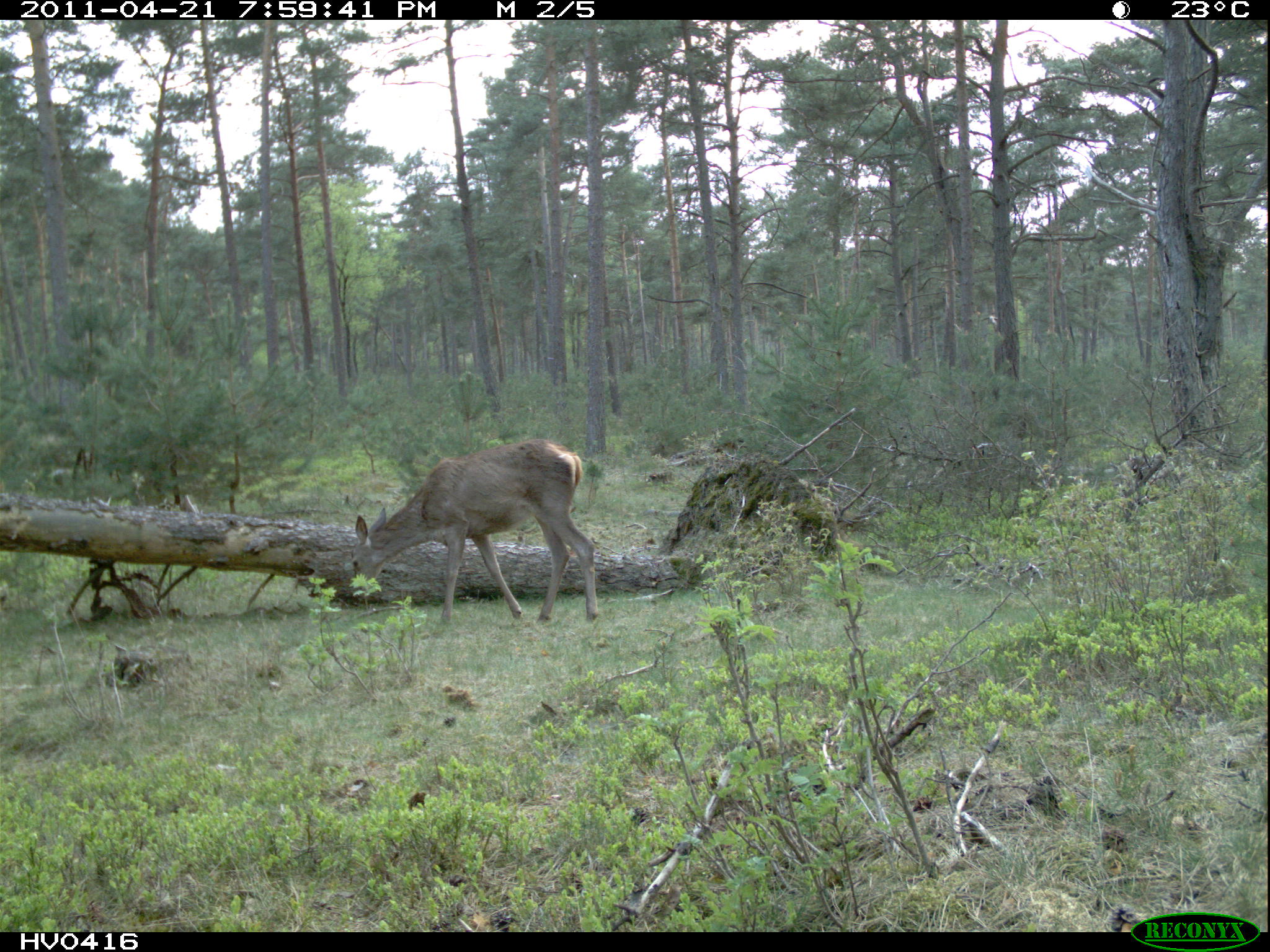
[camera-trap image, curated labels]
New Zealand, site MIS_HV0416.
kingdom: Animalia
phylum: Chordata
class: Mammalia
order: Artiodactyla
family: Cervidae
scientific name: Cervidae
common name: deer